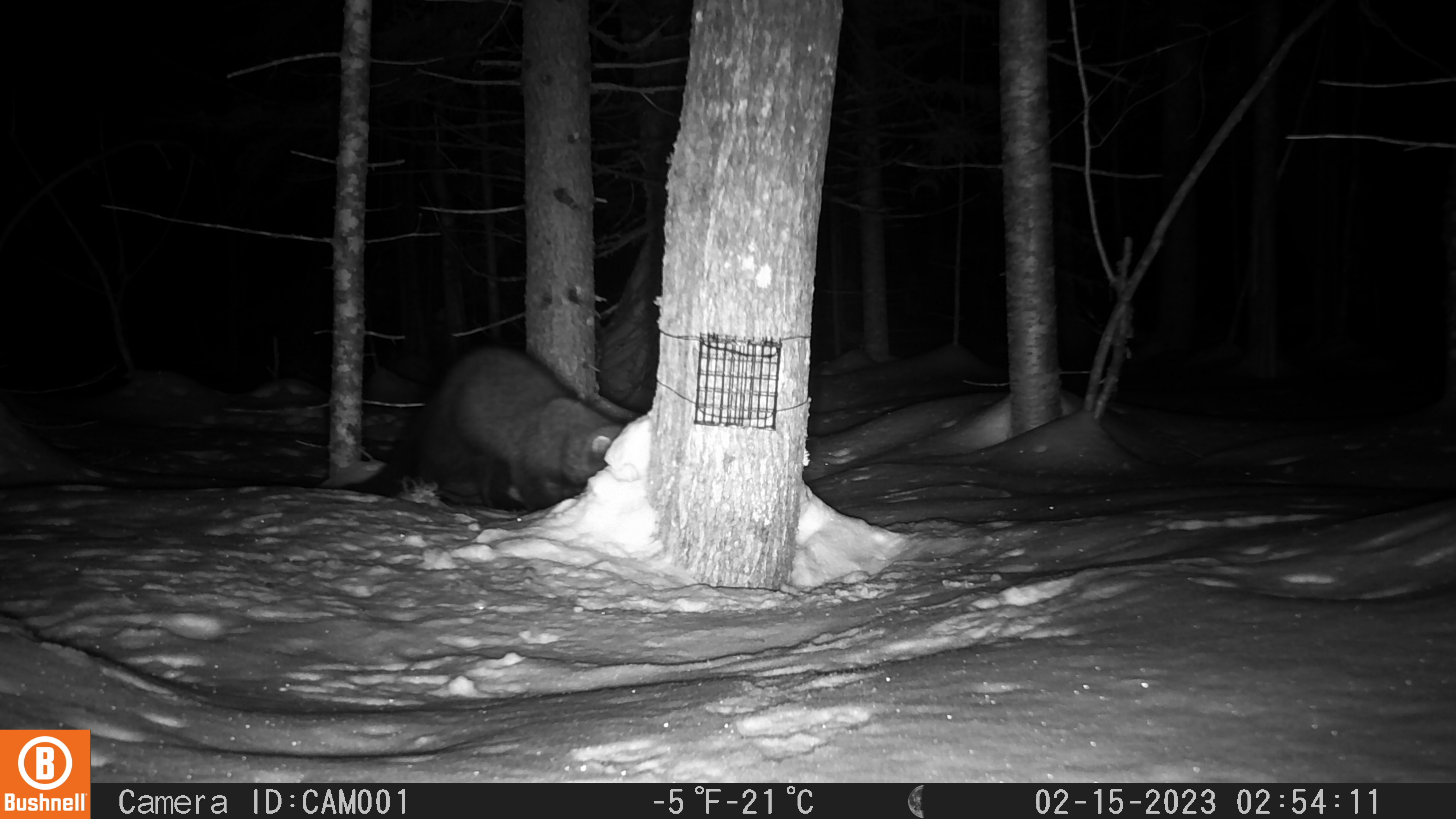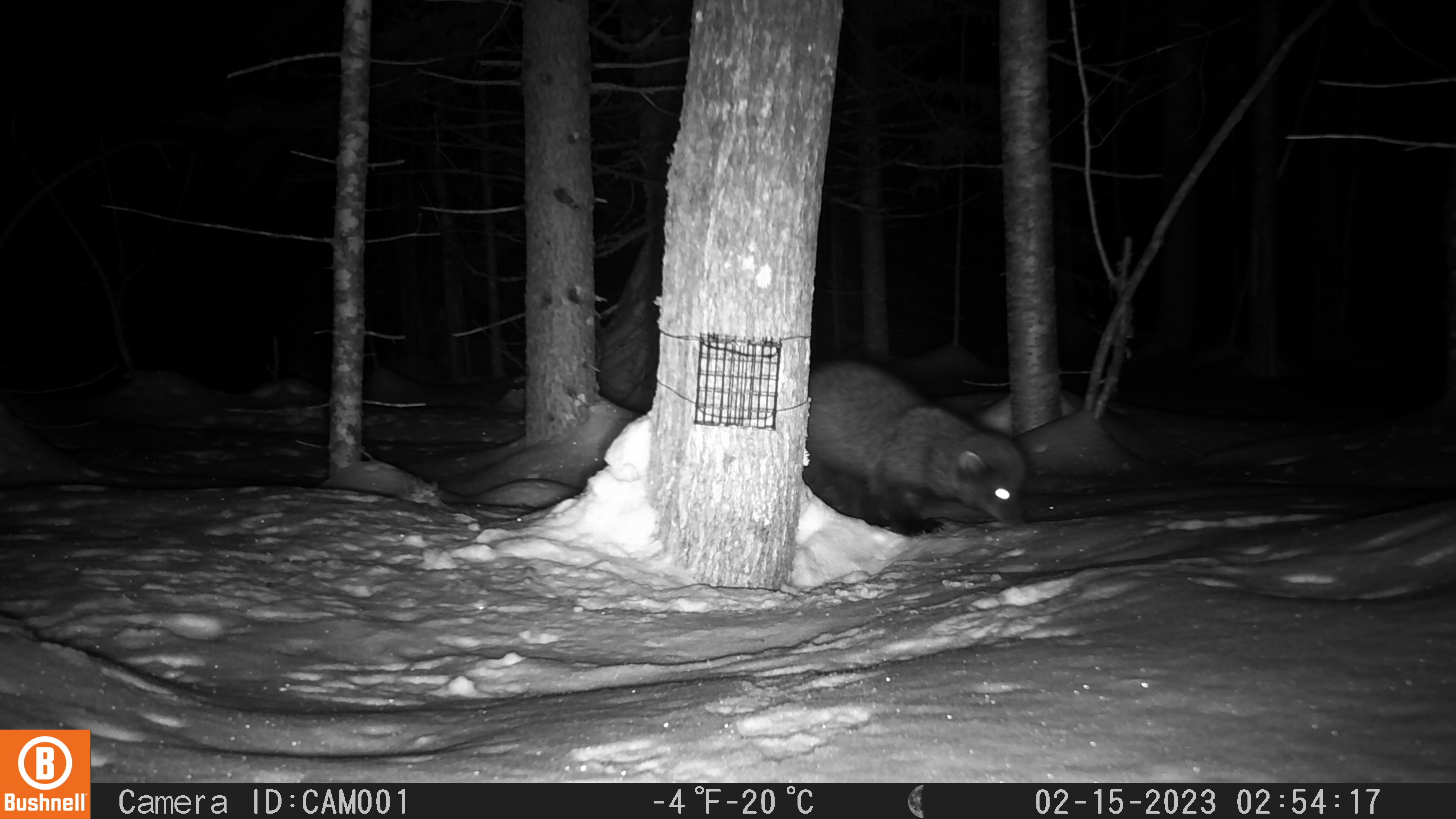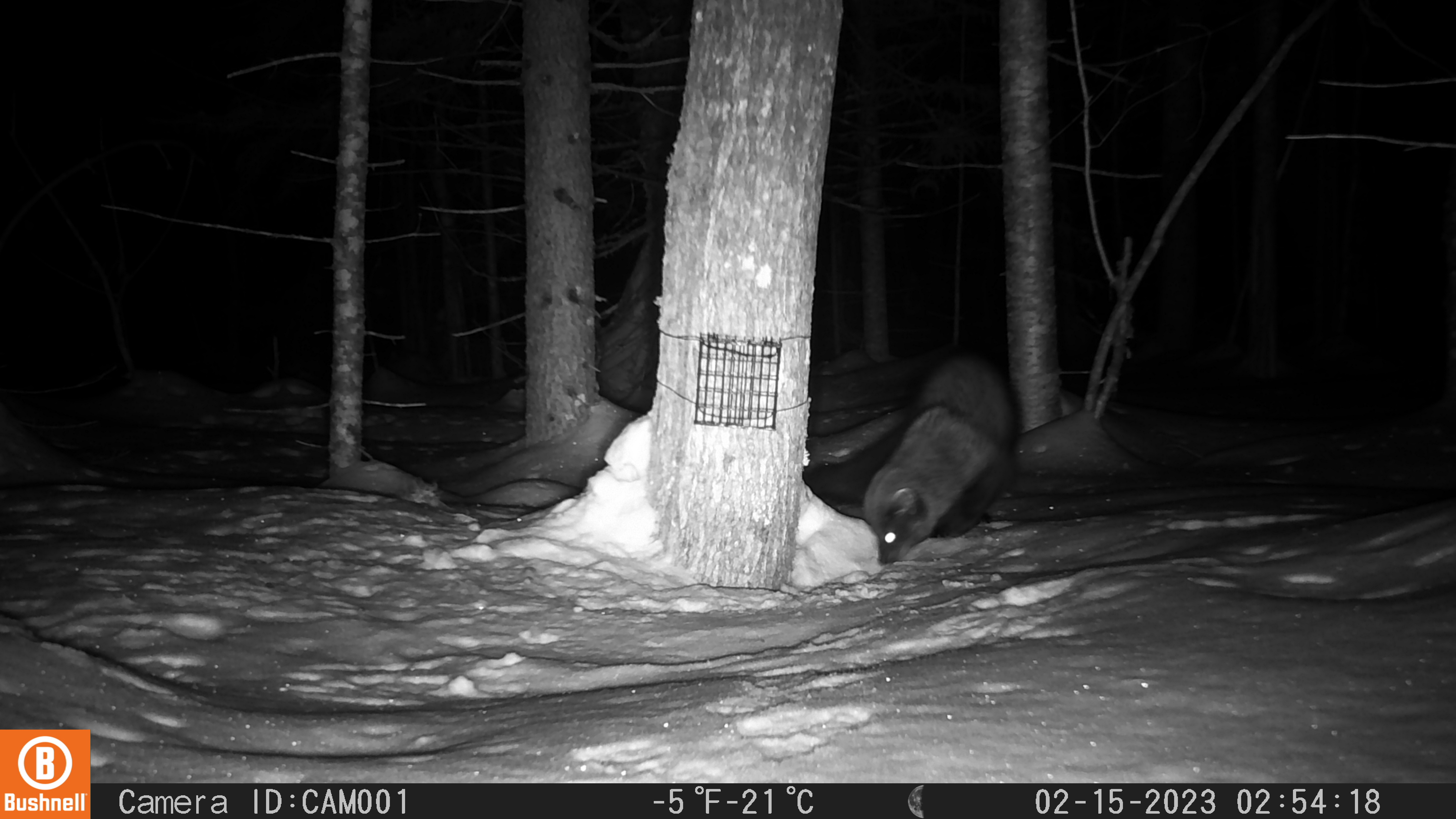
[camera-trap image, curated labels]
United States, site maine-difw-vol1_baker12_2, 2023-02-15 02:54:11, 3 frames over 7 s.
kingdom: Animalia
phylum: Chordata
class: Mammalia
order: Carnivora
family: Mustelidae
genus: Pekania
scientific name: Pekania pennanti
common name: fisher